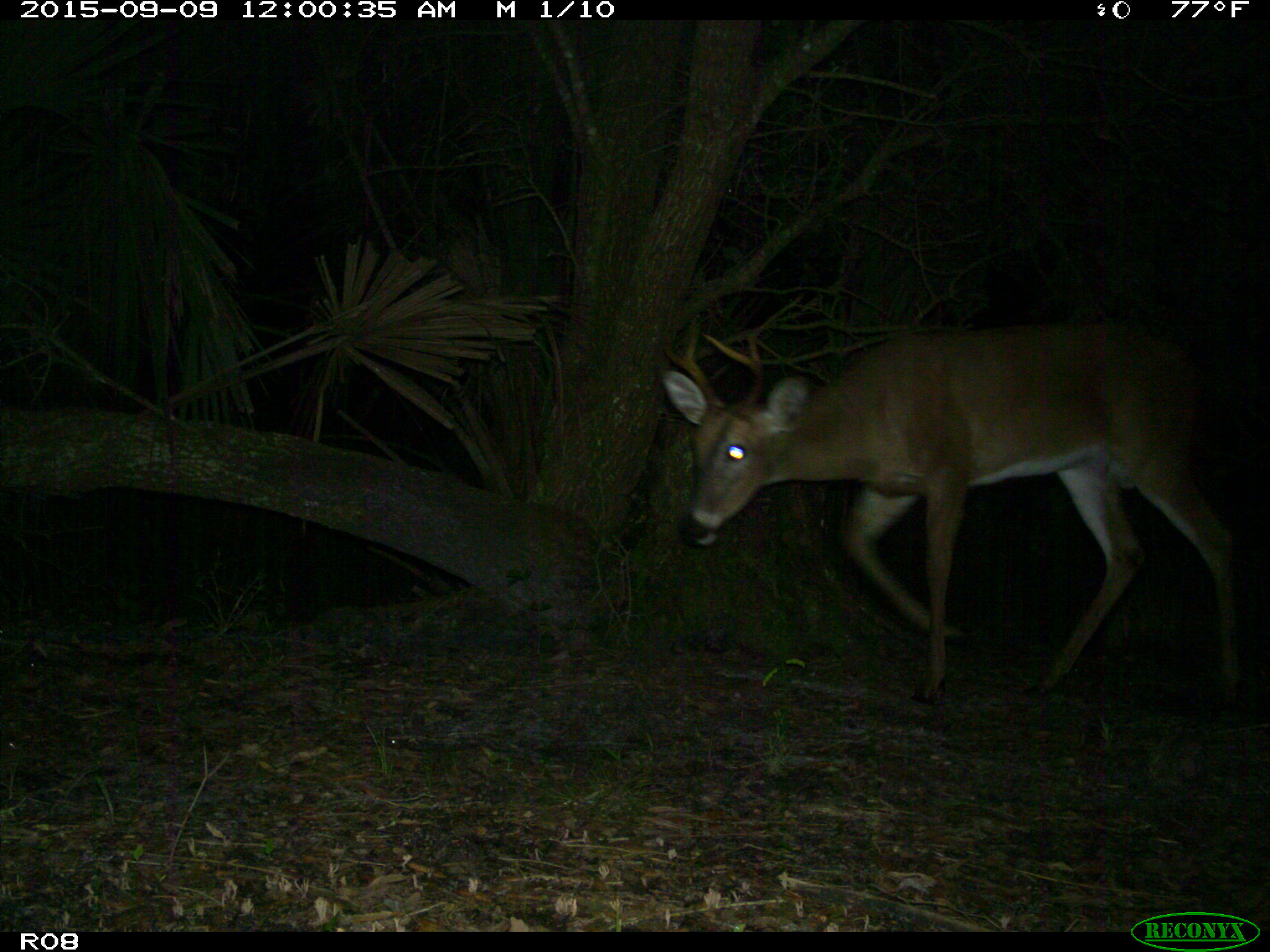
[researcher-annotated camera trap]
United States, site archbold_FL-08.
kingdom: Animalia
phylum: Chordata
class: Mammalia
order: Artiodactyla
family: Cervidae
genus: Odocoileus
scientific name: Odocoileus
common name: deer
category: unidentified deer